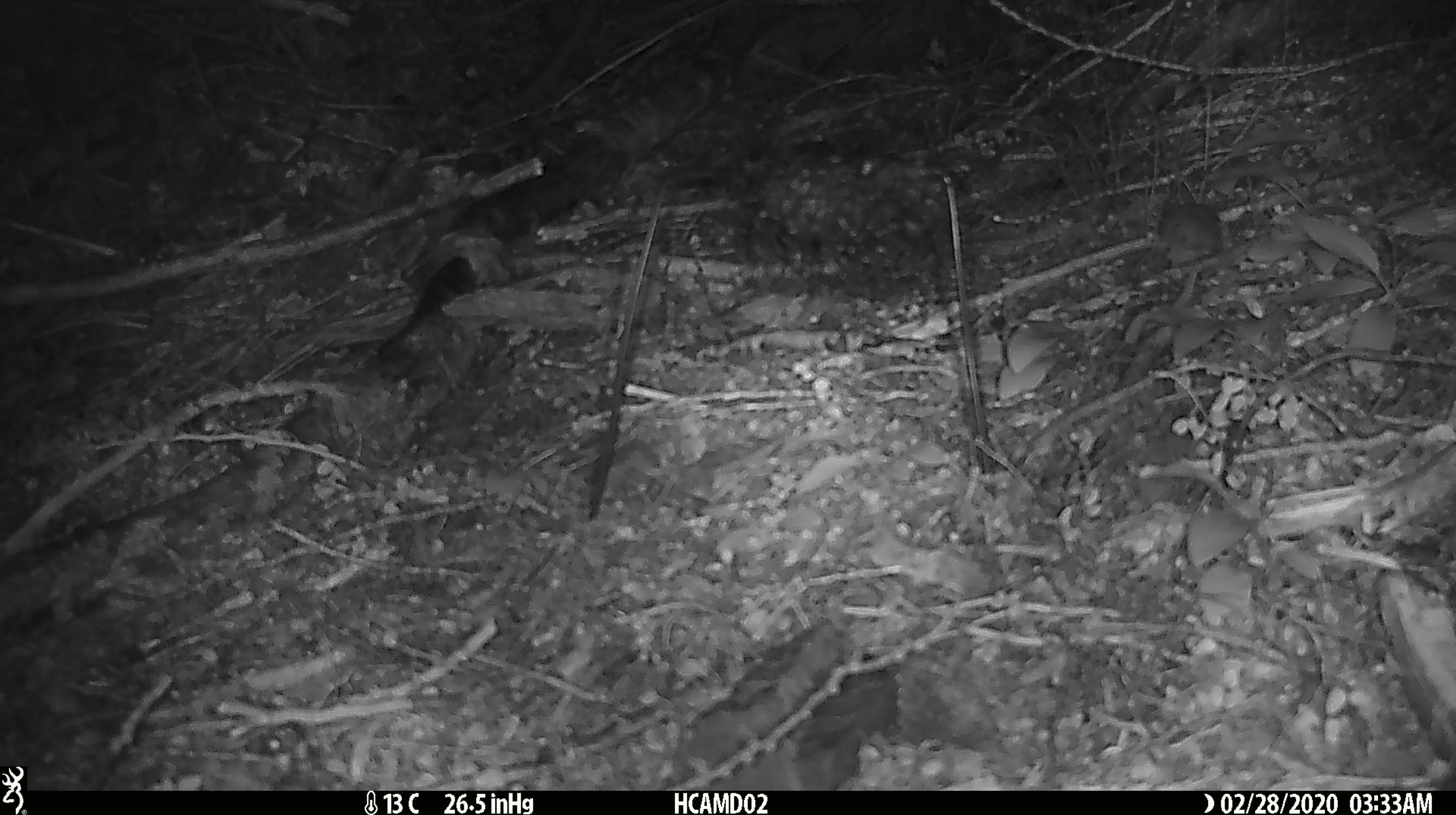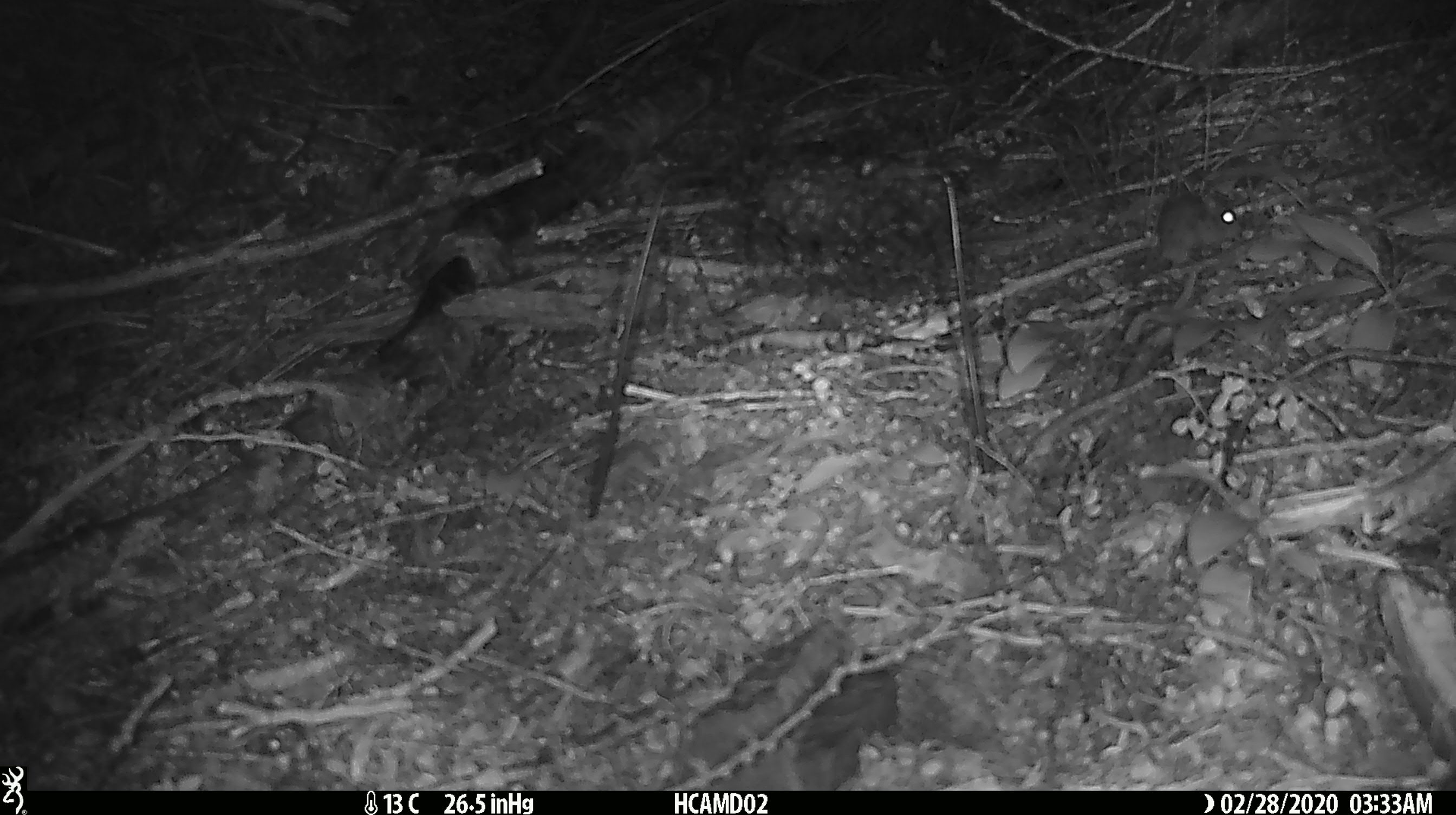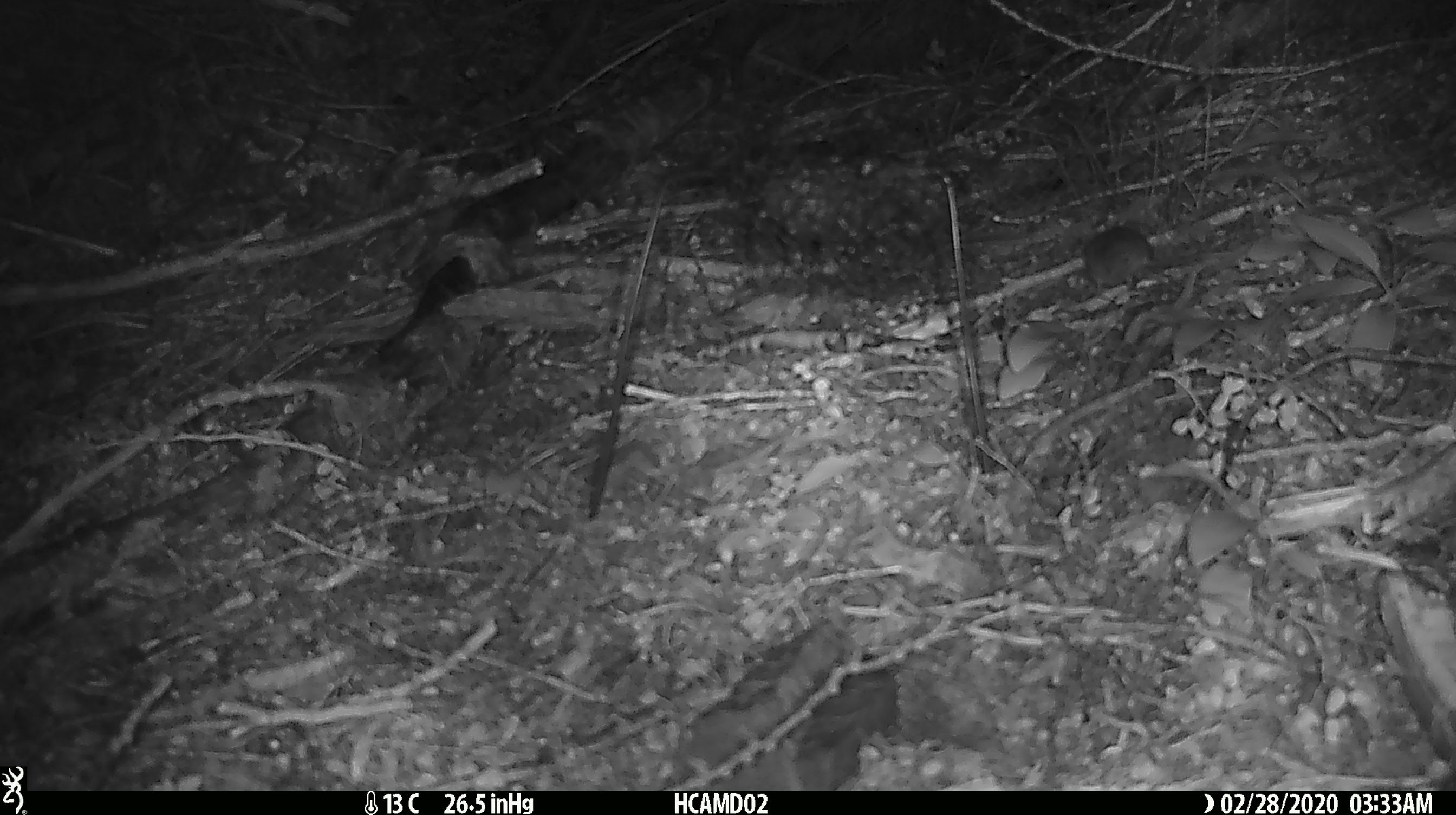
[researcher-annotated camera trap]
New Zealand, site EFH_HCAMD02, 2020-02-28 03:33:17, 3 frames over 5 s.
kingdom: Animalia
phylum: Chordata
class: Mammalia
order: Rodentia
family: Muridae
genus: Mus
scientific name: Mus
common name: mouse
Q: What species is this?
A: Mouse (Mus).